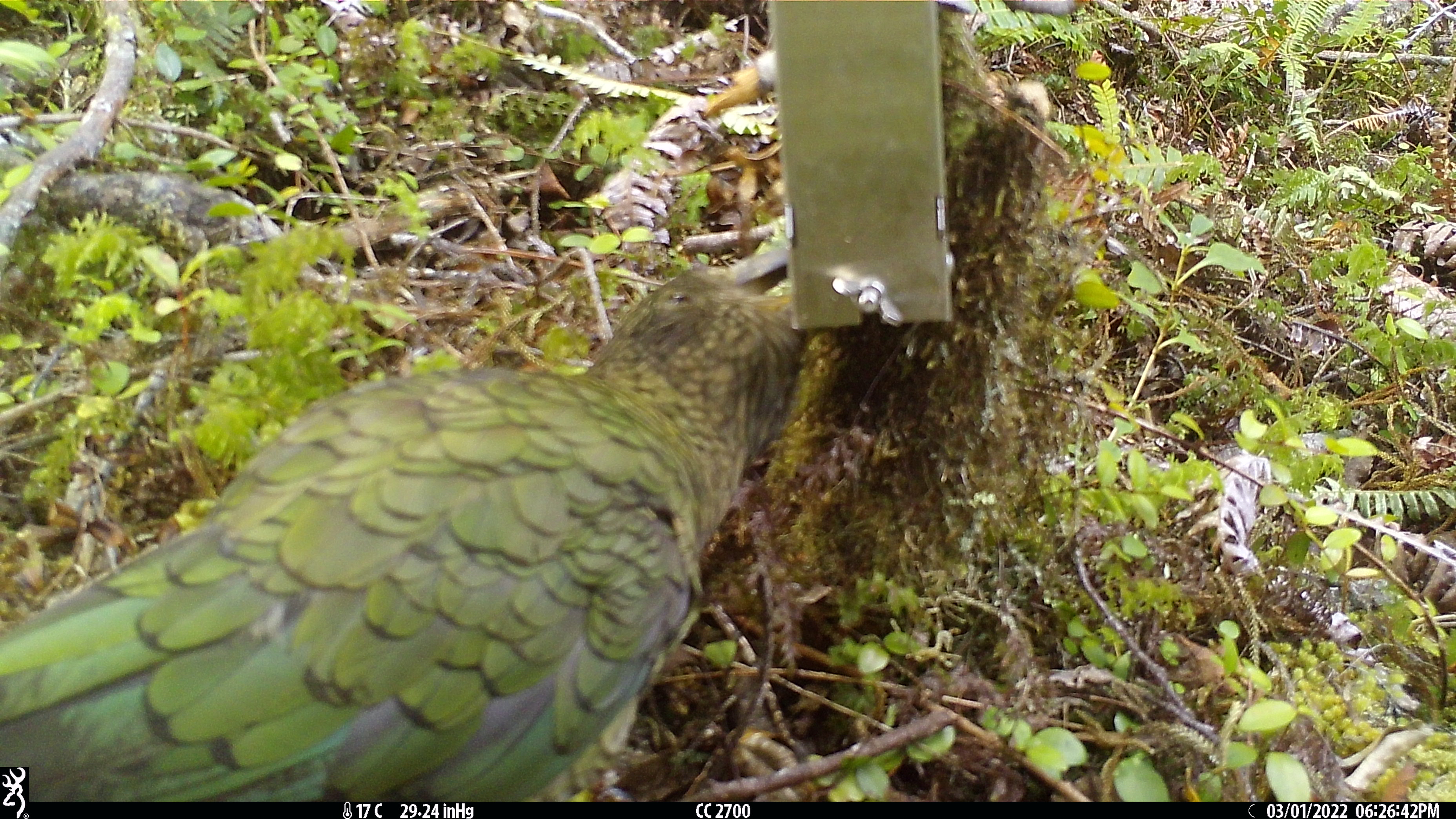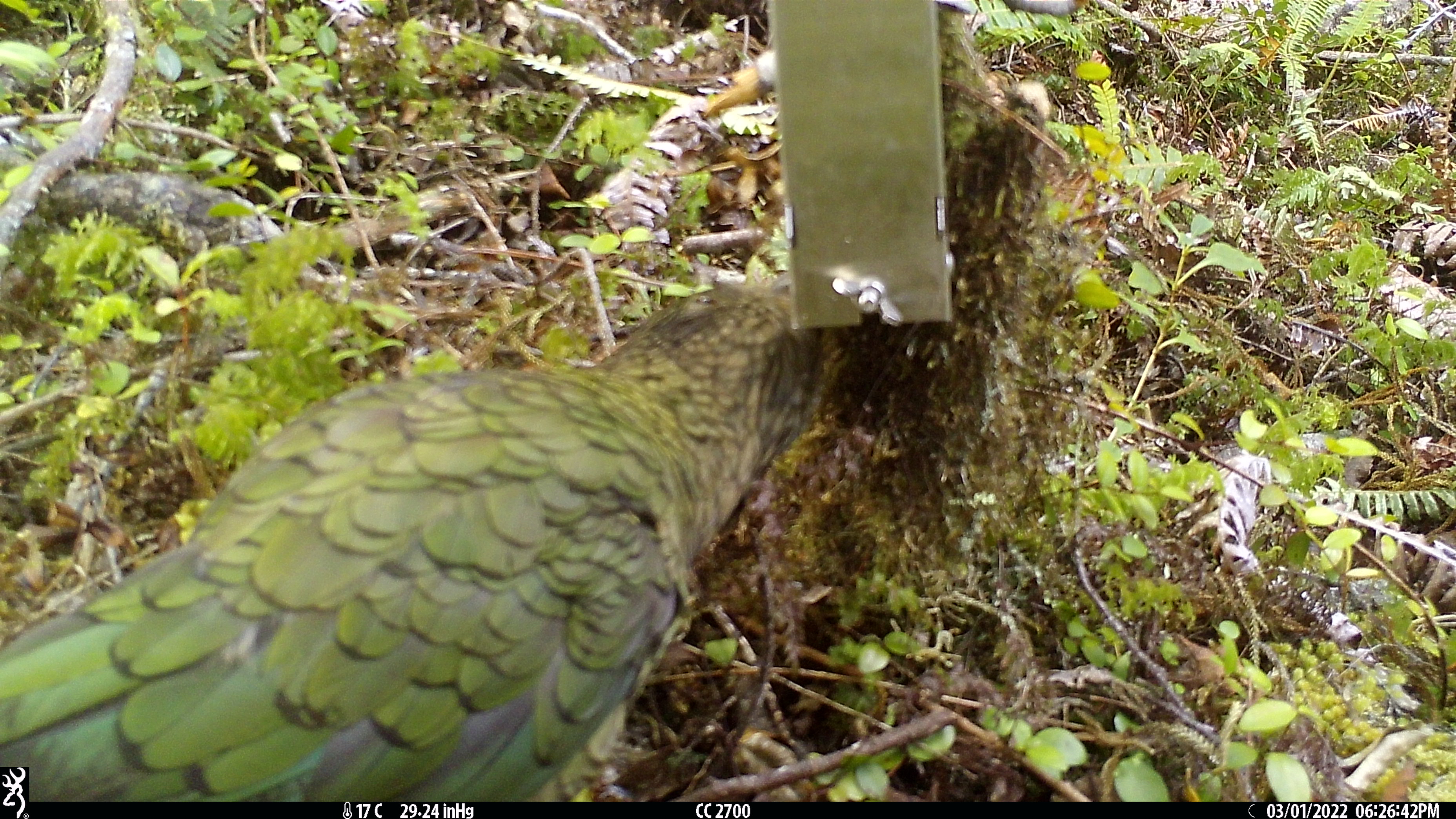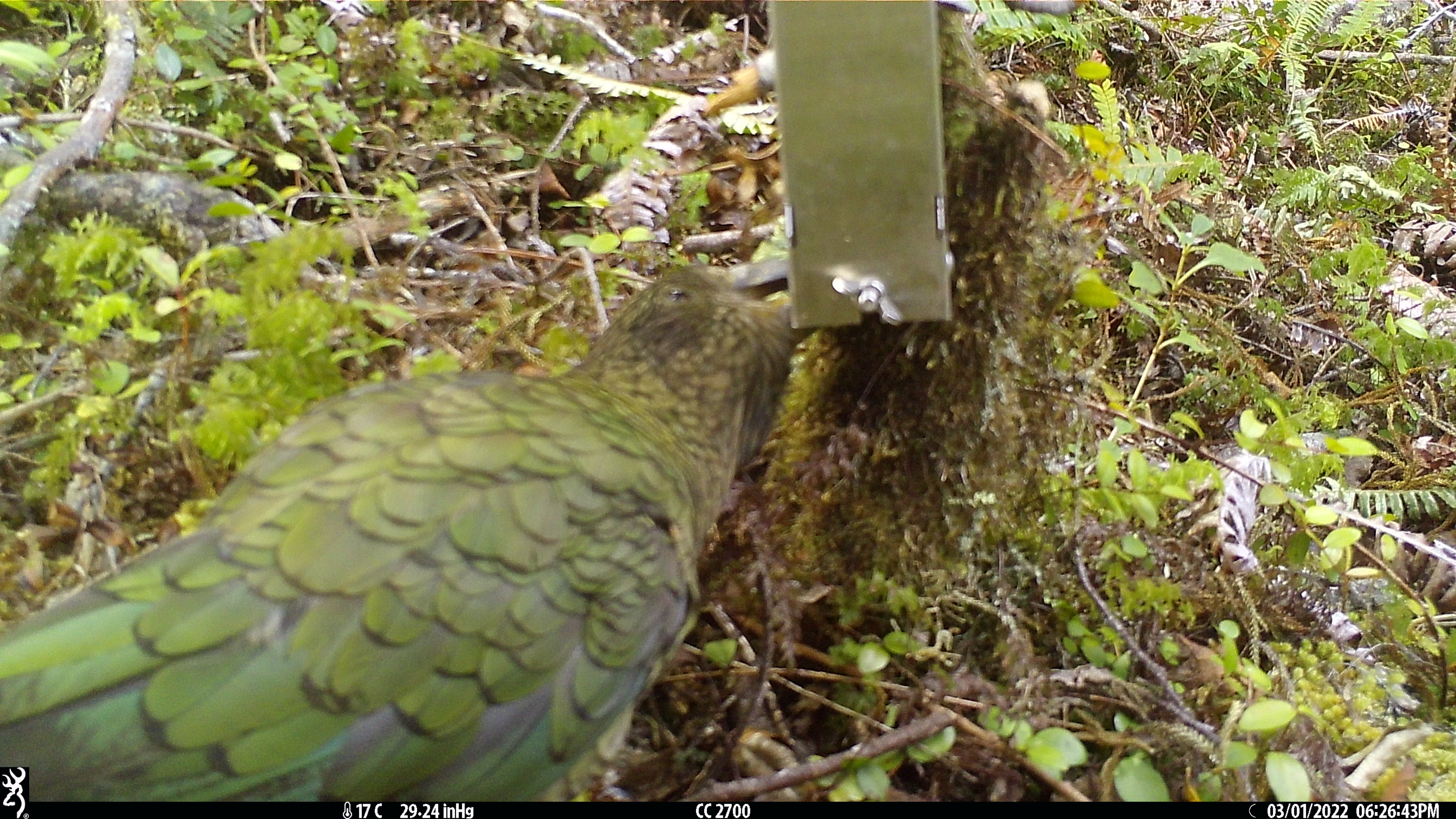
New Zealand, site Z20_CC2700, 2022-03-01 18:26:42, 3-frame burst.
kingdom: Animalia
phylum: Chordata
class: Aves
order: Psittaciformes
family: Strigopidae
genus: Nestor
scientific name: Nestor notabilis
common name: kea